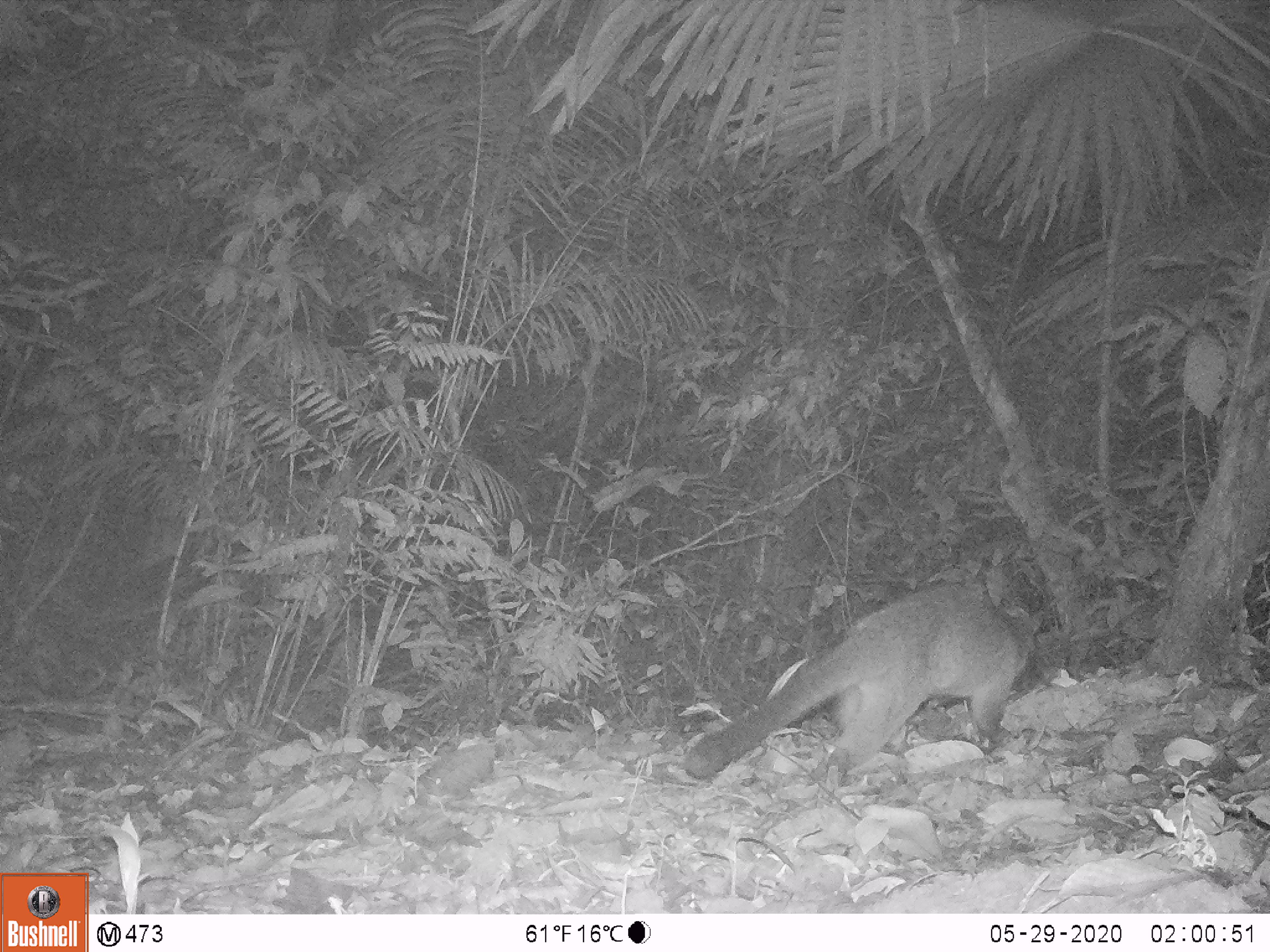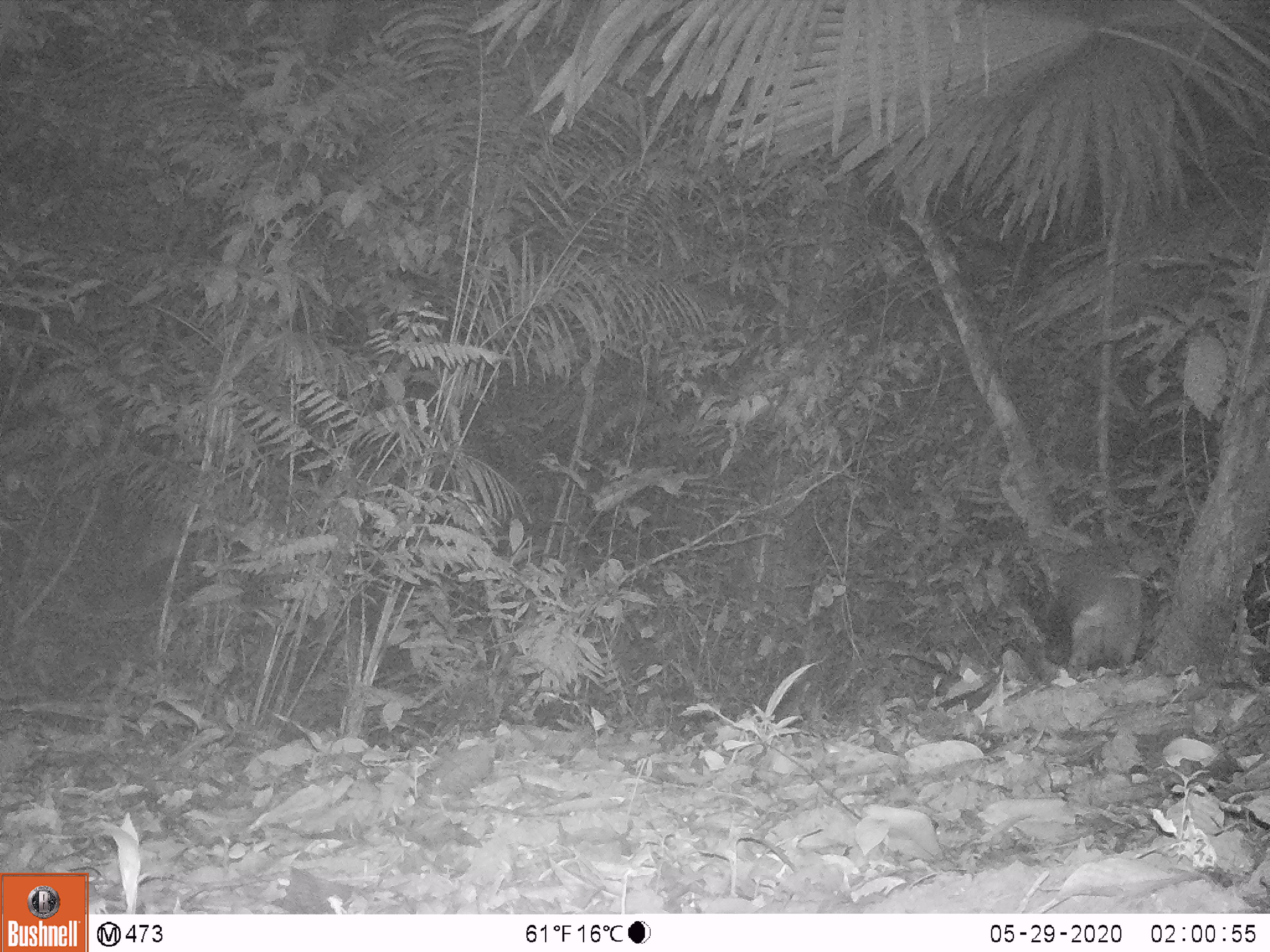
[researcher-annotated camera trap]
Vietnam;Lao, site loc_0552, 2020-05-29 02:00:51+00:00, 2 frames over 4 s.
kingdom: Animalia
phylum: Chordata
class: Mammalia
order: Carnivora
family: Viverridae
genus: Paguma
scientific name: Paguma larvata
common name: masked palm civet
Masked palm civet (Paguma larvata). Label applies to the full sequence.